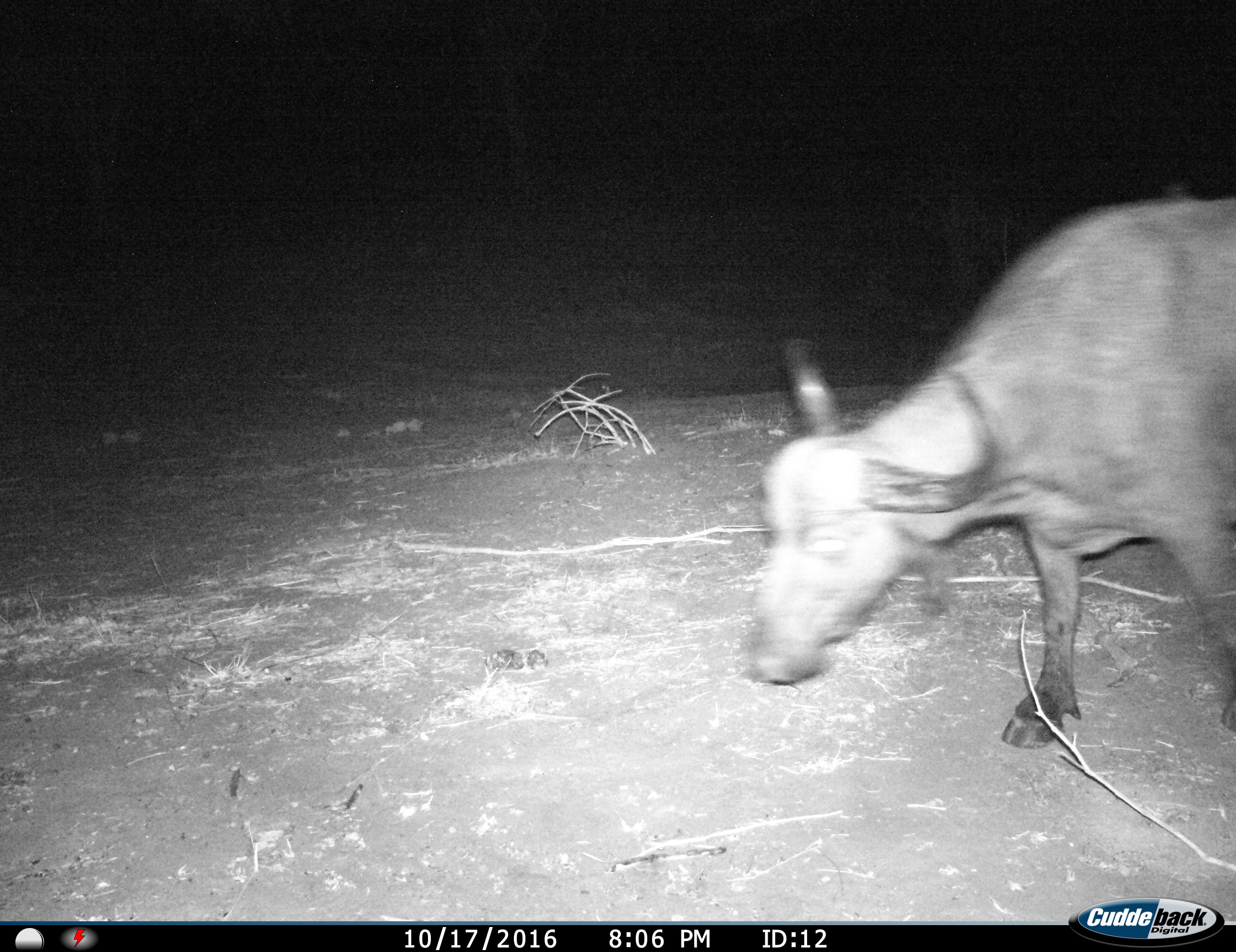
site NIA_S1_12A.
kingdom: Animalia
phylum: Chordata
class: Mammalia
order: Artiodactyla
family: Bovidae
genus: Syncerus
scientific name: Syncerus caffer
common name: african buffalo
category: buffalo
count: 1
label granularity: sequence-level